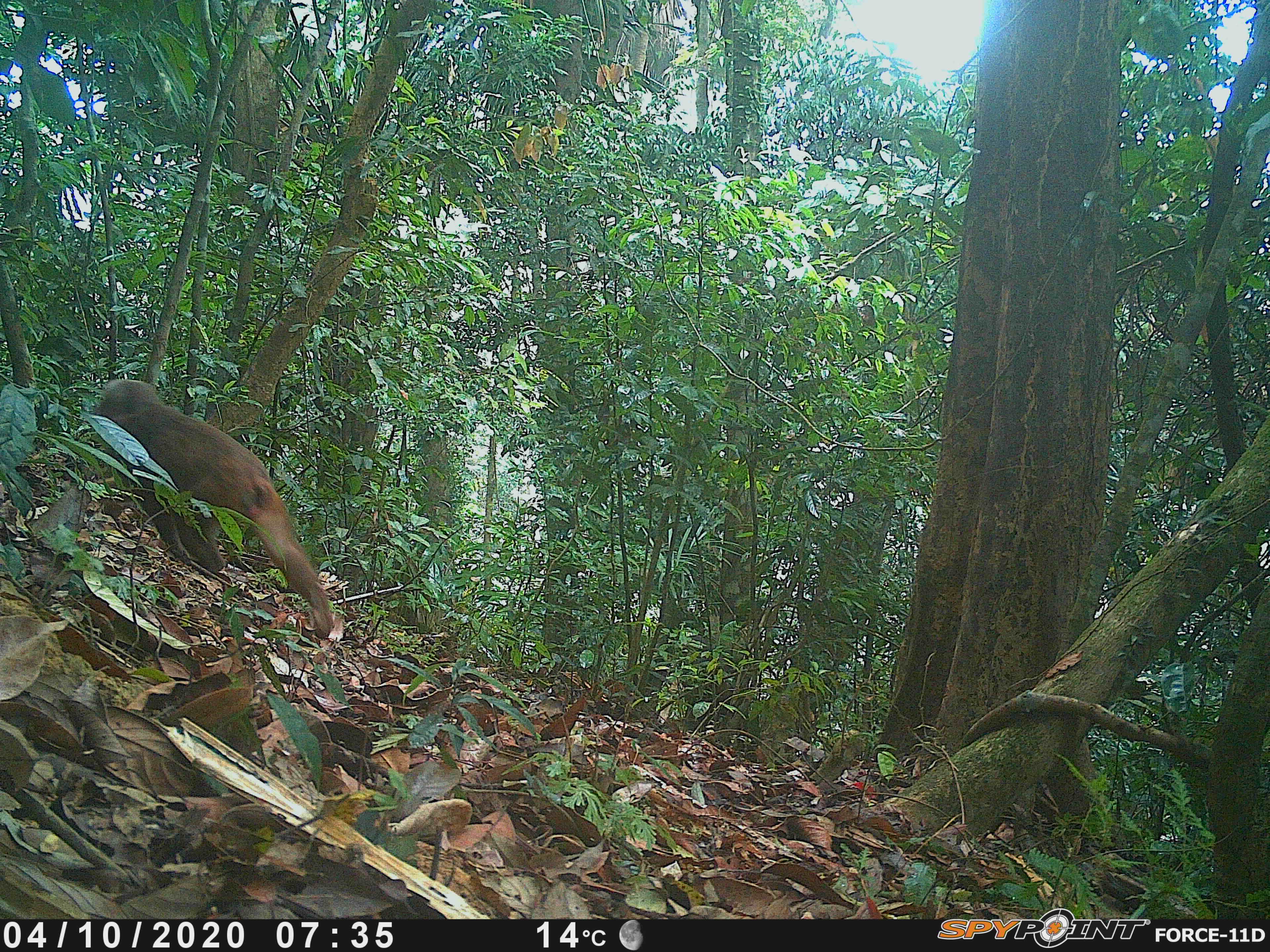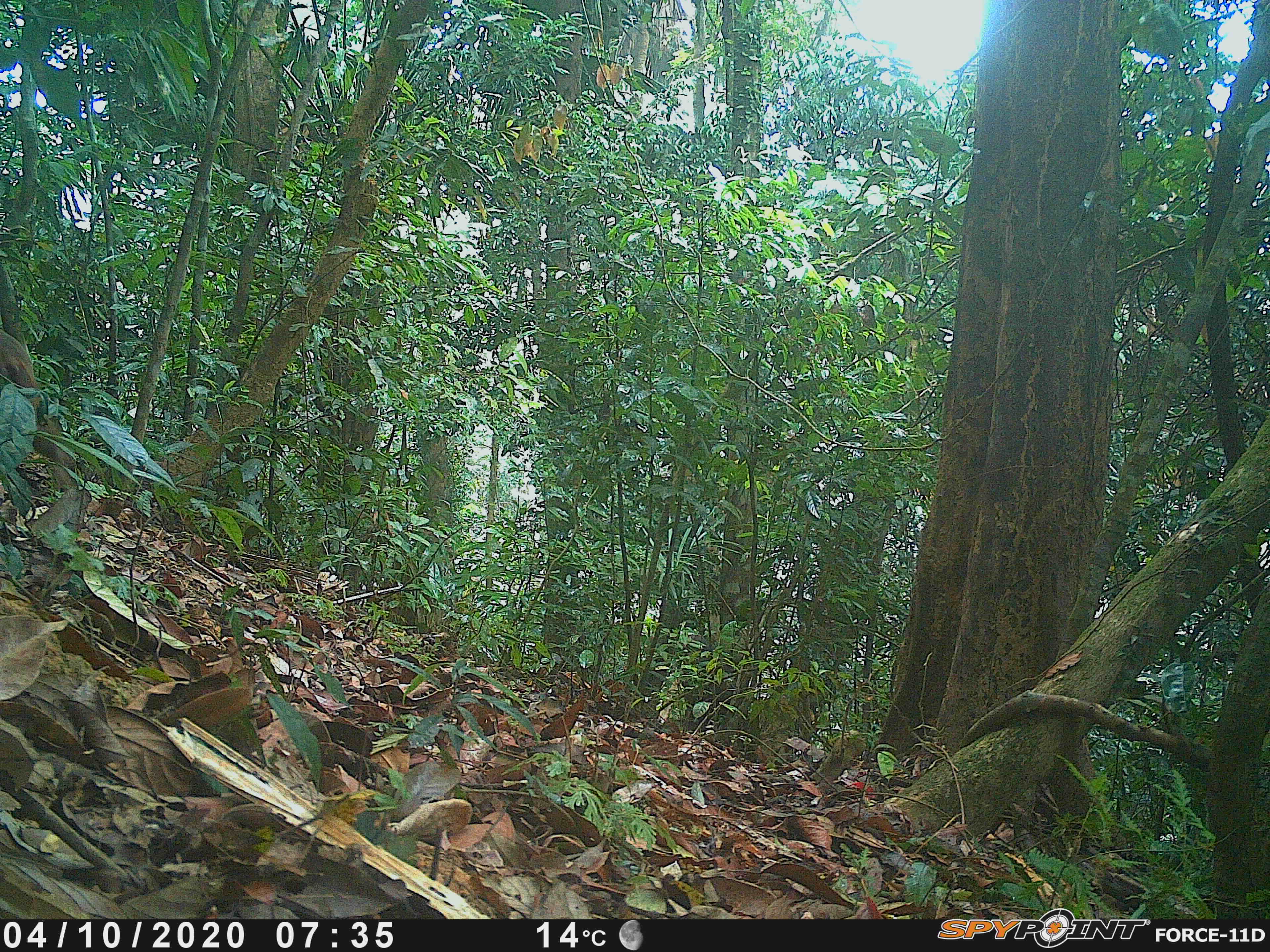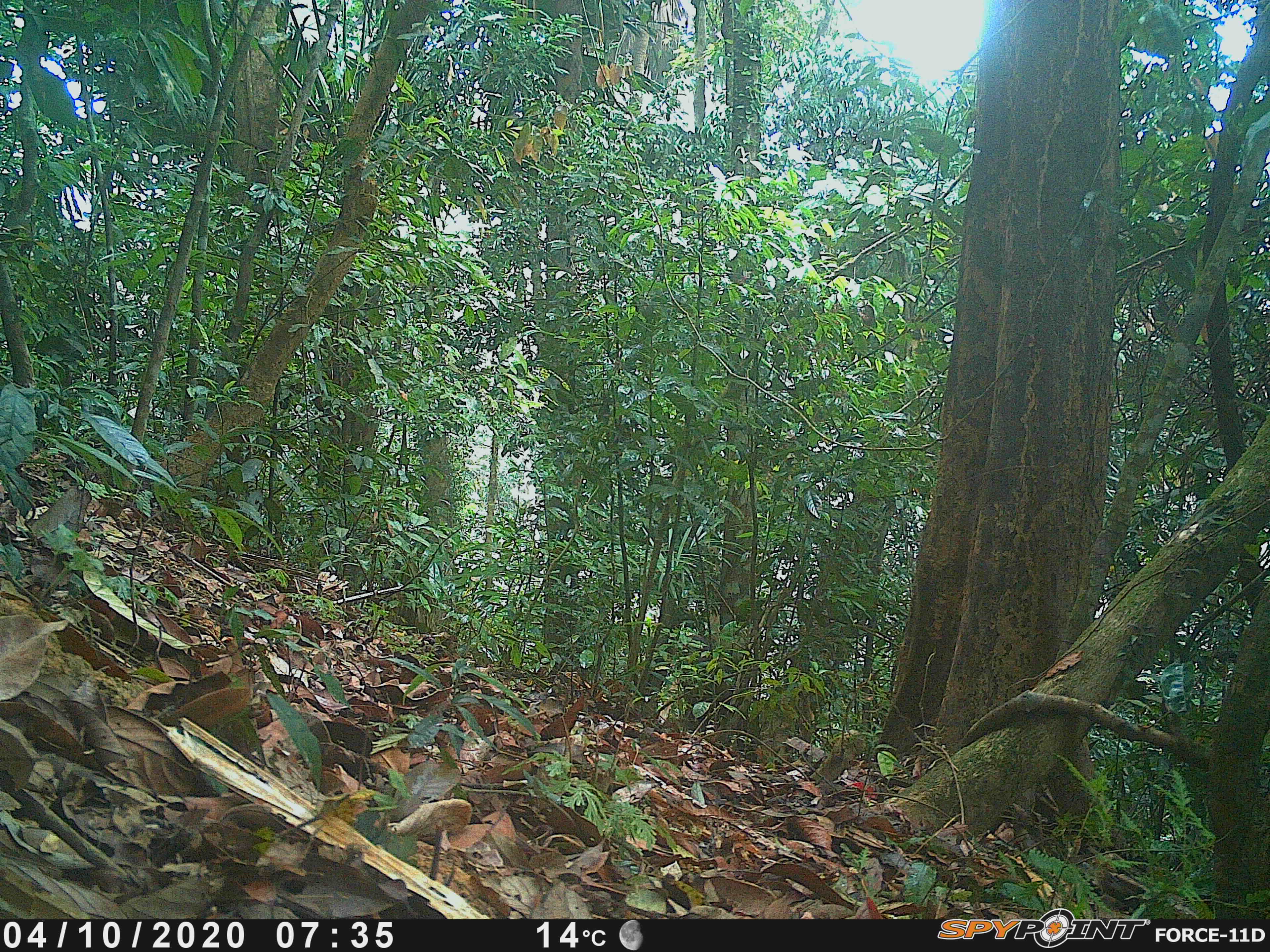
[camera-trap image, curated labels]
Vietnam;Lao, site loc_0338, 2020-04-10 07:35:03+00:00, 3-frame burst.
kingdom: Animalia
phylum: Chordata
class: Mammalia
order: Primates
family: Cercopithecidae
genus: Macaca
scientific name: Macaca arctoides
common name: stump-tailed macaque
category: stump tailed macaque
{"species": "stump tailed macaque (stump-tailed macaque) (Macaca arctoides)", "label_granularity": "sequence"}